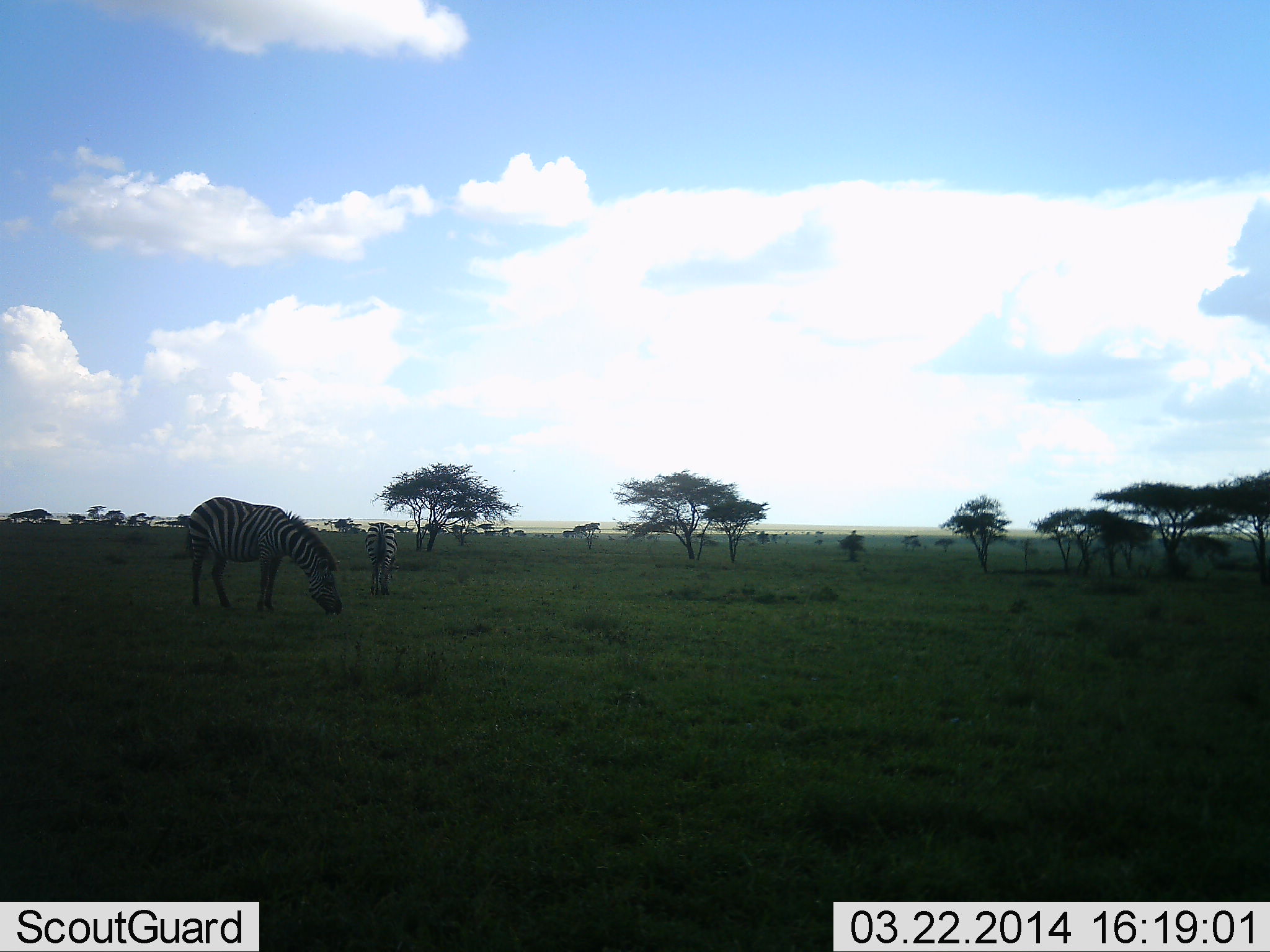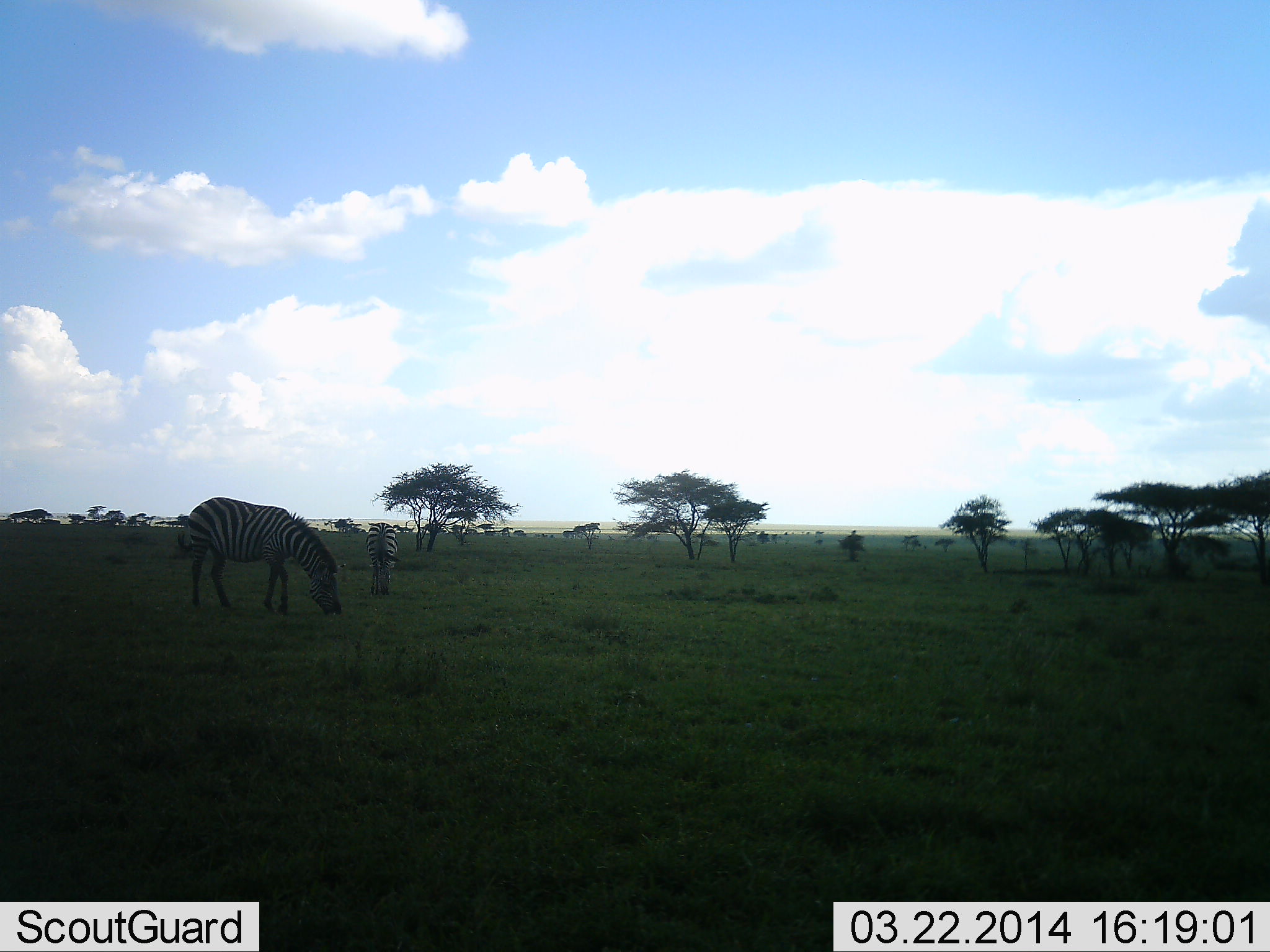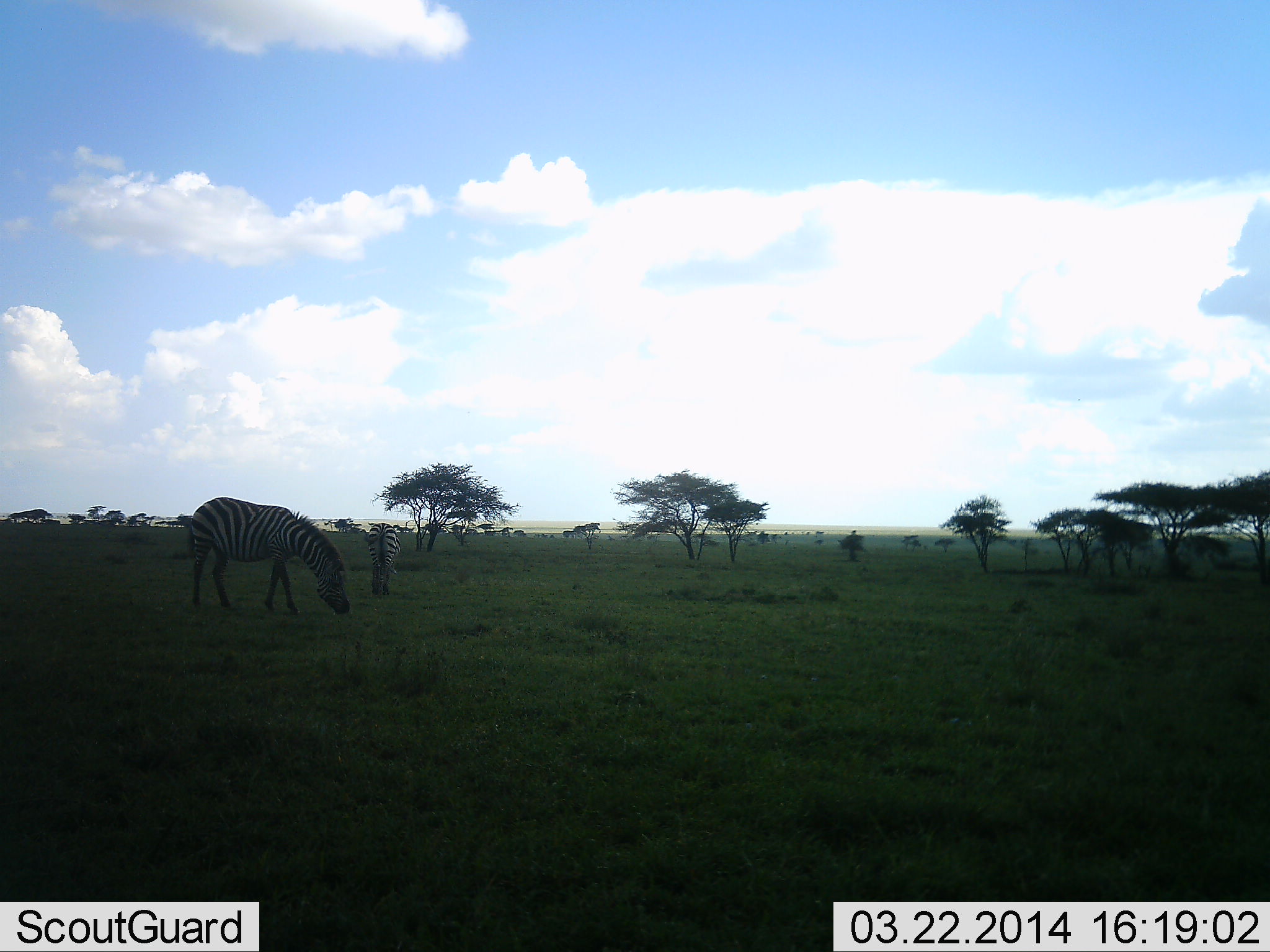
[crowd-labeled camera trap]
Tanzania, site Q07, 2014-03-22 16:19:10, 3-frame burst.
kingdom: Animalia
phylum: Chordata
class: Mammalia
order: Perissodactyla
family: Equidae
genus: Equus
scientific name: Equus quagga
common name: plains zebra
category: zebra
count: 2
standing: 23%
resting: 2%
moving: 3%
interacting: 3%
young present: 0%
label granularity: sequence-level